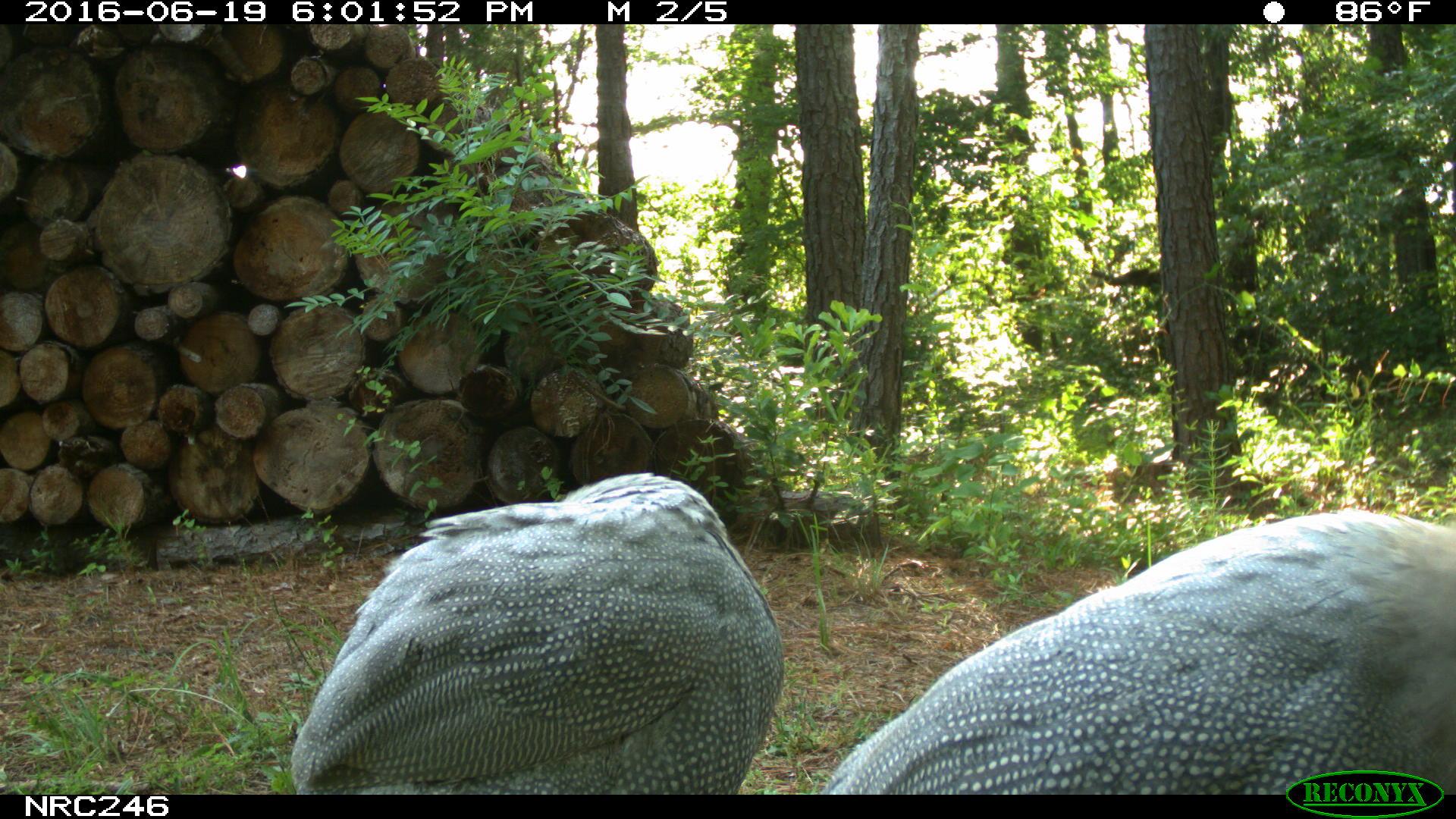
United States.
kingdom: Animalia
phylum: Chordata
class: Aves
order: Galliformes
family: Phasianidae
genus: Meleagris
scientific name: Meleagris gallopavo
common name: wild turkey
Wild Turkey (Meleagris gallopavo).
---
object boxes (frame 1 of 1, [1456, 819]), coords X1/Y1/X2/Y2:
Wild Turkey: 823/498/1452/800; 289/465/794/786